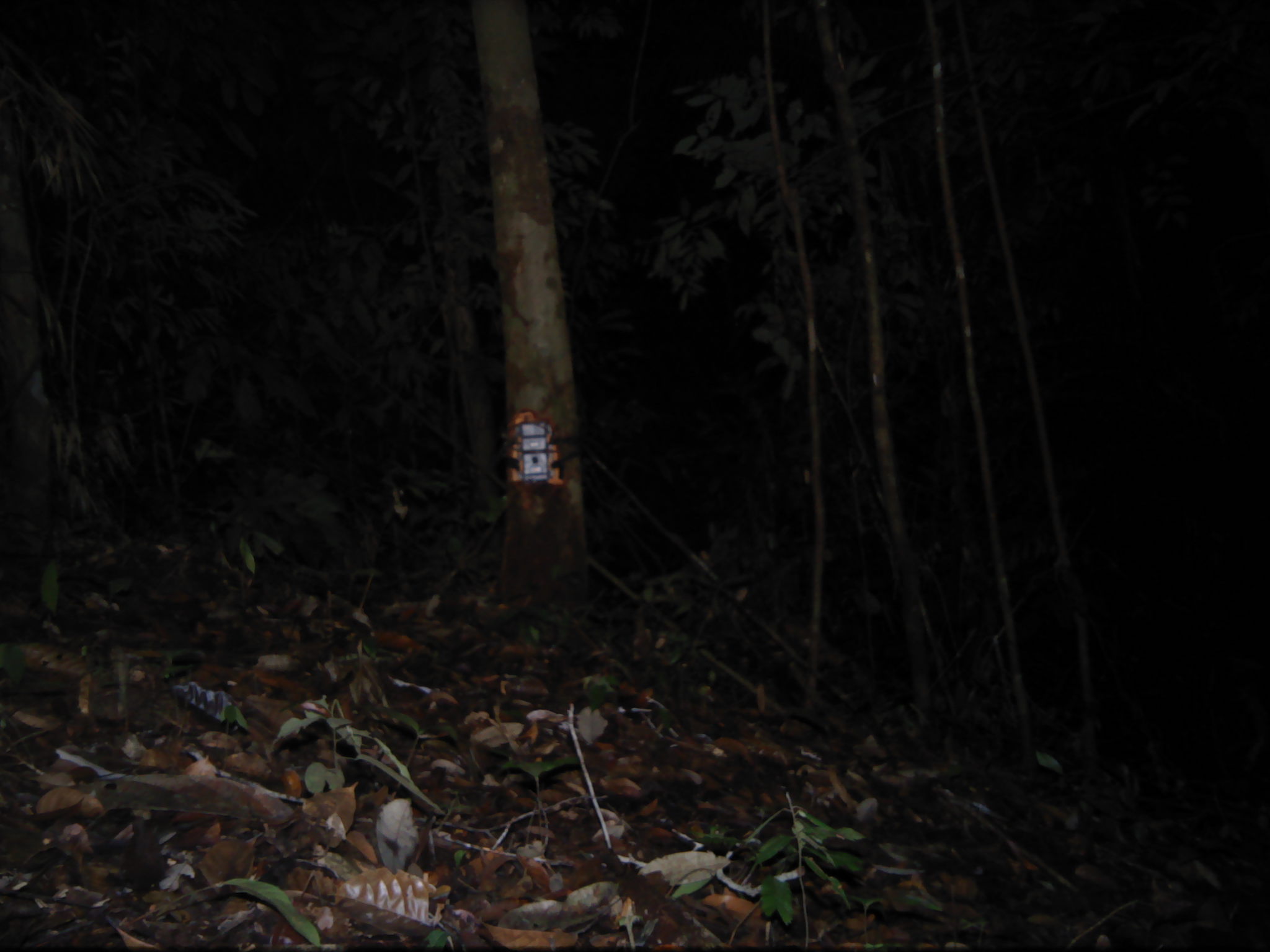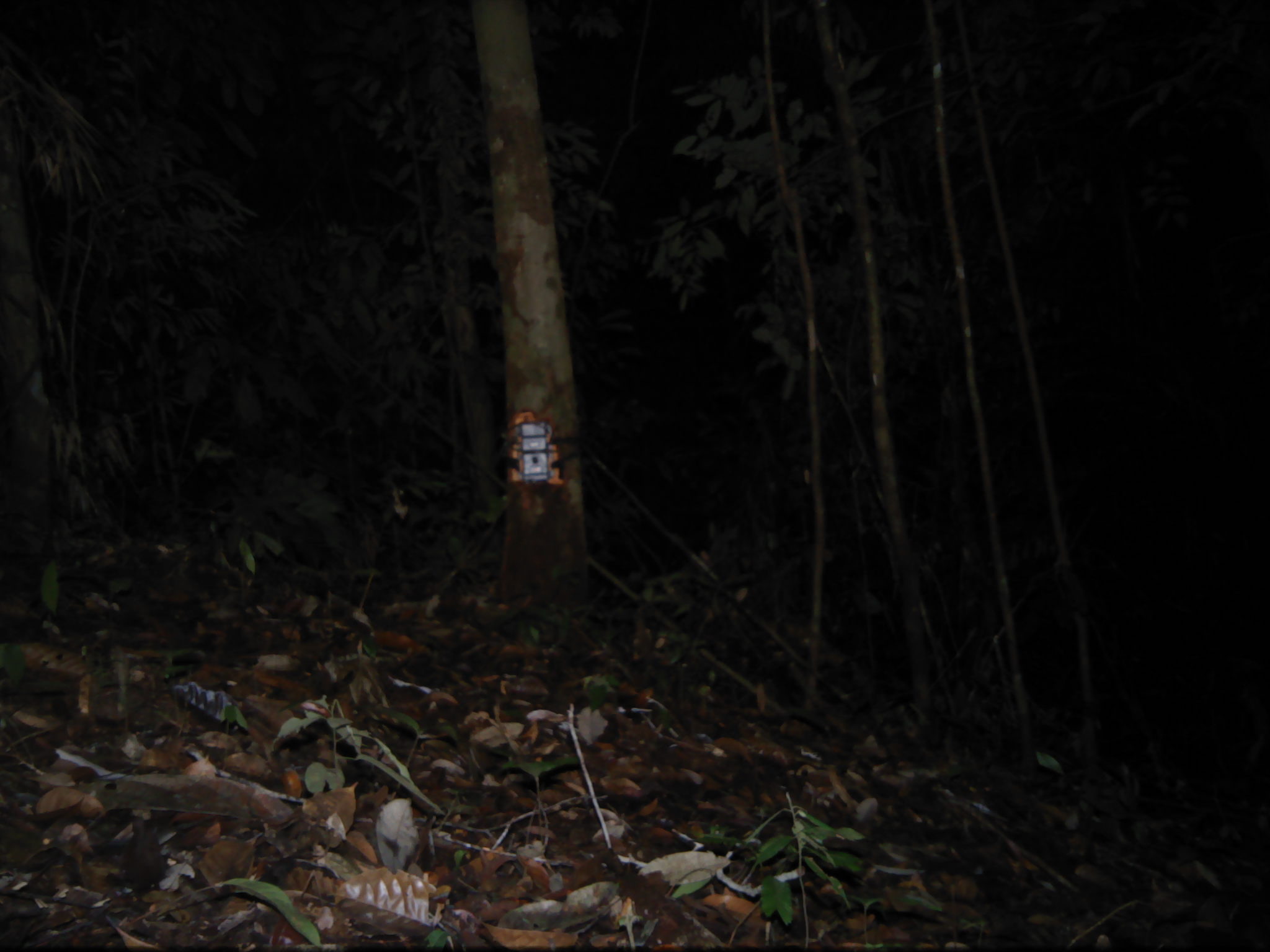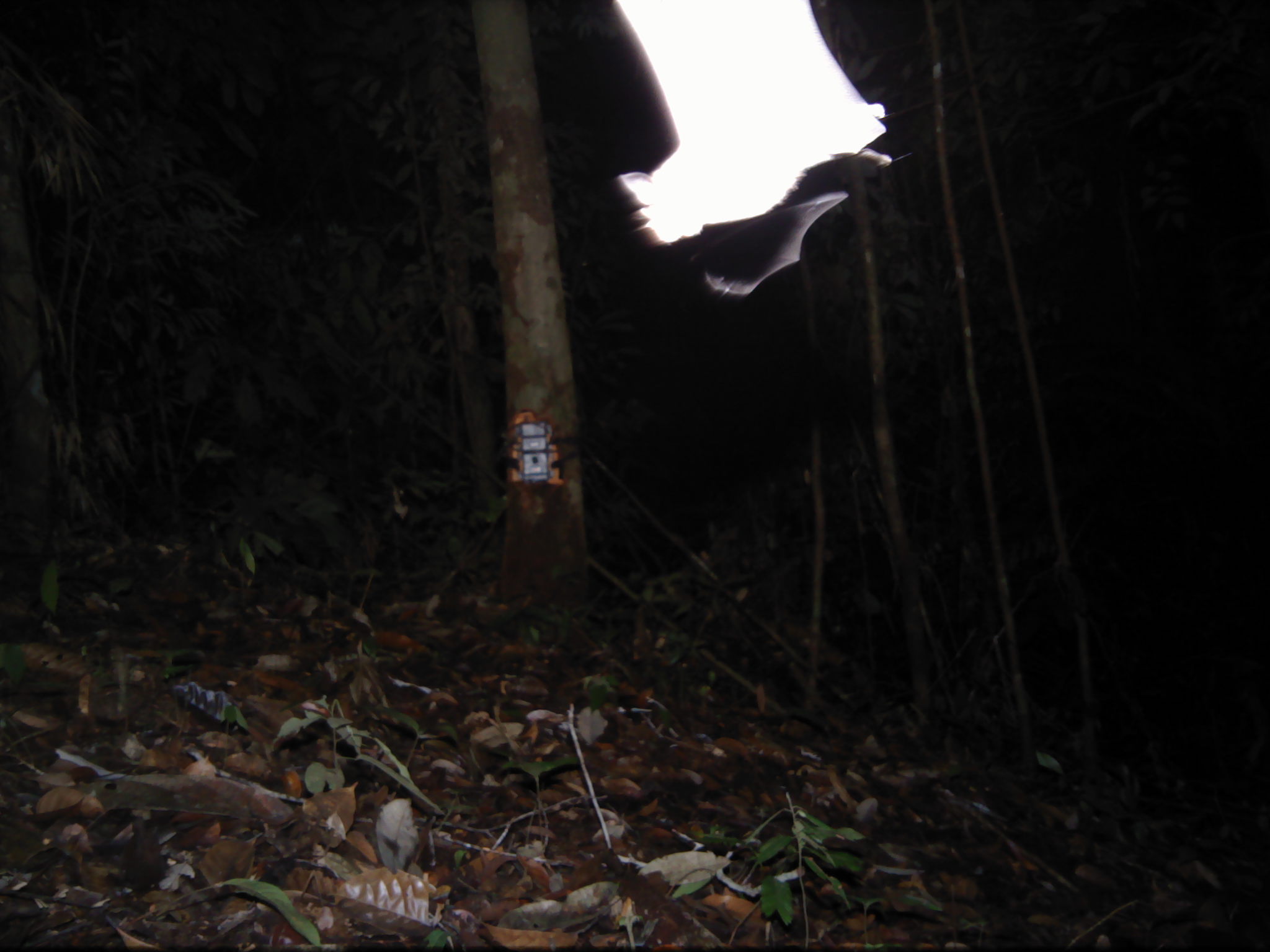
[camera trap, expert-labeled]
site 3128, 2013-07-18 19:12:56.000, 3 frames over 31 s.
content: unidentified animal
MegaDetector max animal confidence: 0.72